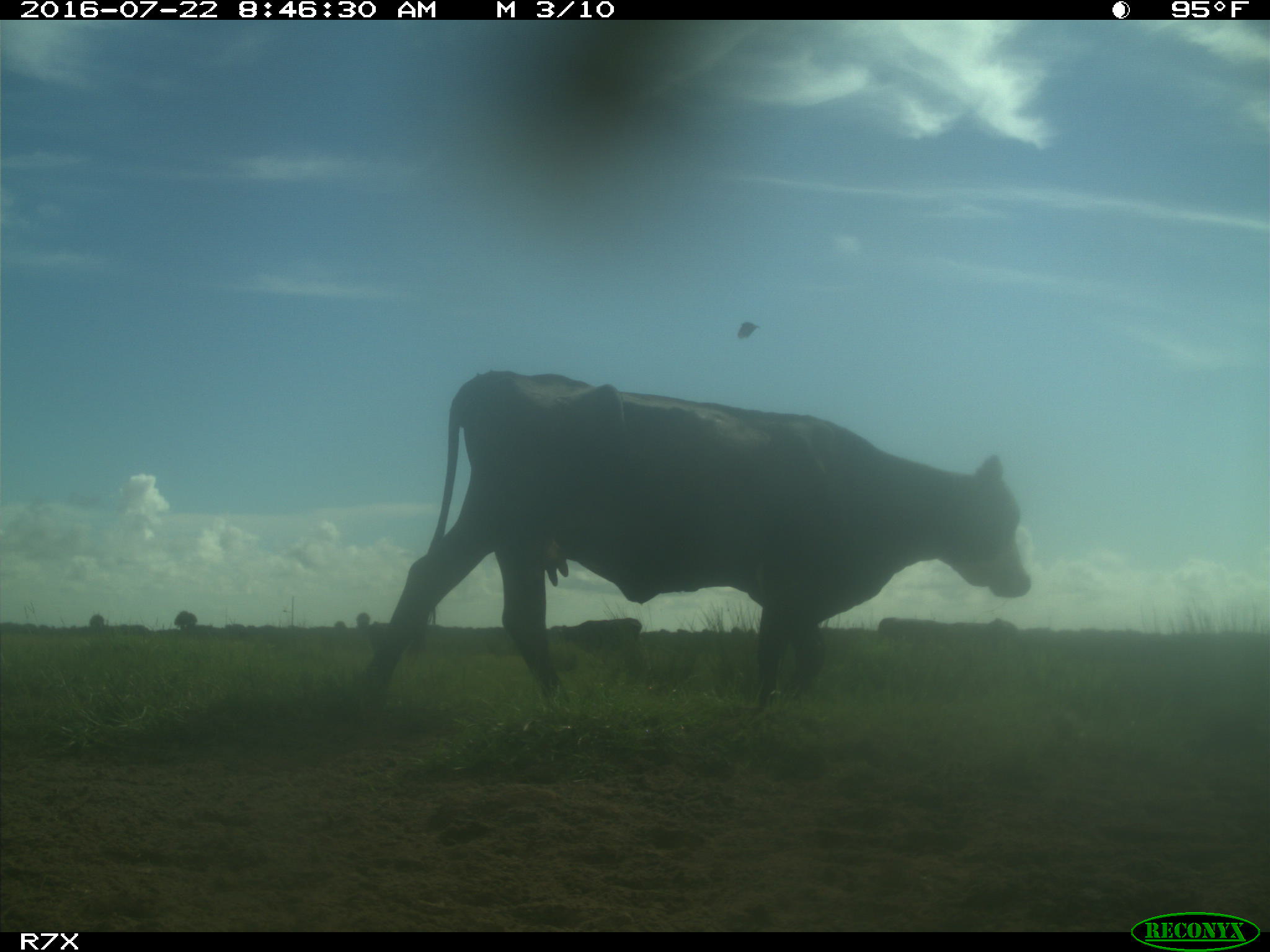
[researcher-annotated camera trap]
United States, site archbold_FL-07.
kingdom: Animalia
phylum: Chordata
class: Mammalia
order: Artiodactyla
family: Bovidae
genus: Bos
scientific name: Bos taurus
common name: domestic cow